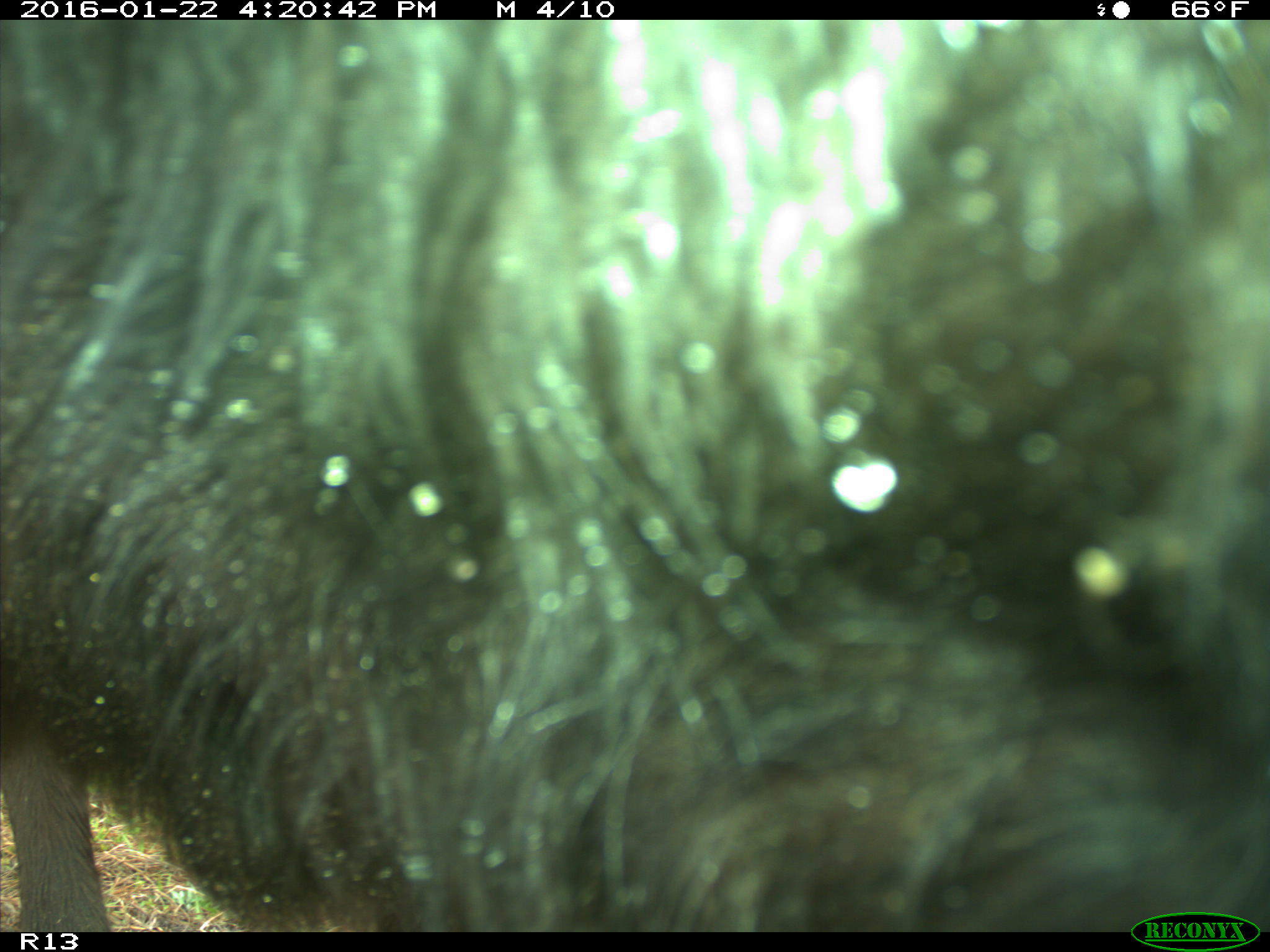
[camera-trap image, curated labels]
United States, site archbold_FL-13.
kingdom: Animalia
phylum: Chordata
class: Mammalia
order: Artiodactyla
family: Bovidae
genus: Bos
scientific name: Bos taurus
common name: domestic cow